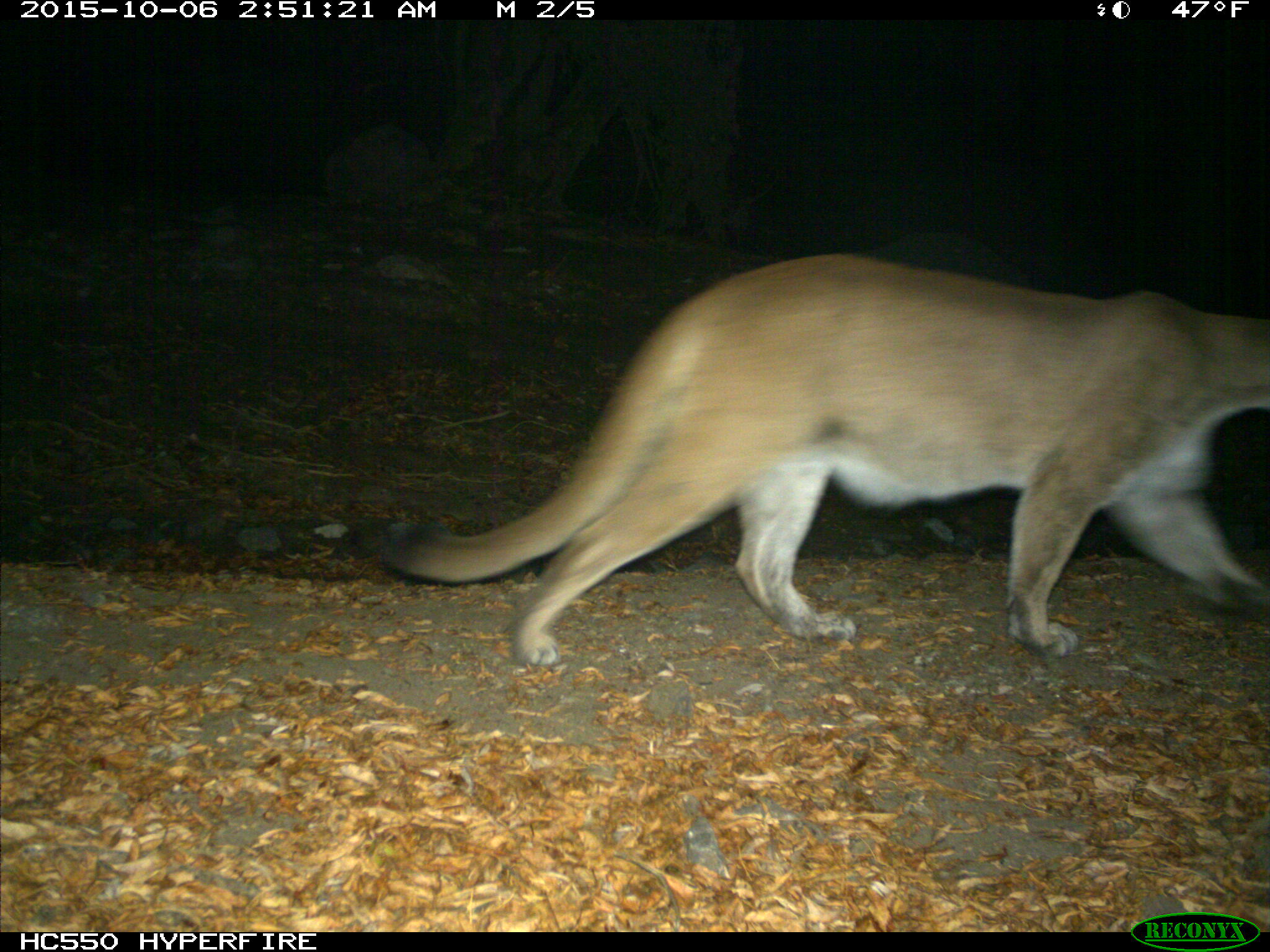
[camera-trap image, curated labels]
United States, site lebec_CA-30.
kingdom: Animalia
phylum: Chordata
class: Mammalia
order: Carnivora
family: Felidae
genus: Puma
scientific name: Puma concolor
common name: mountain lion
Puma concolor (mountain lion).